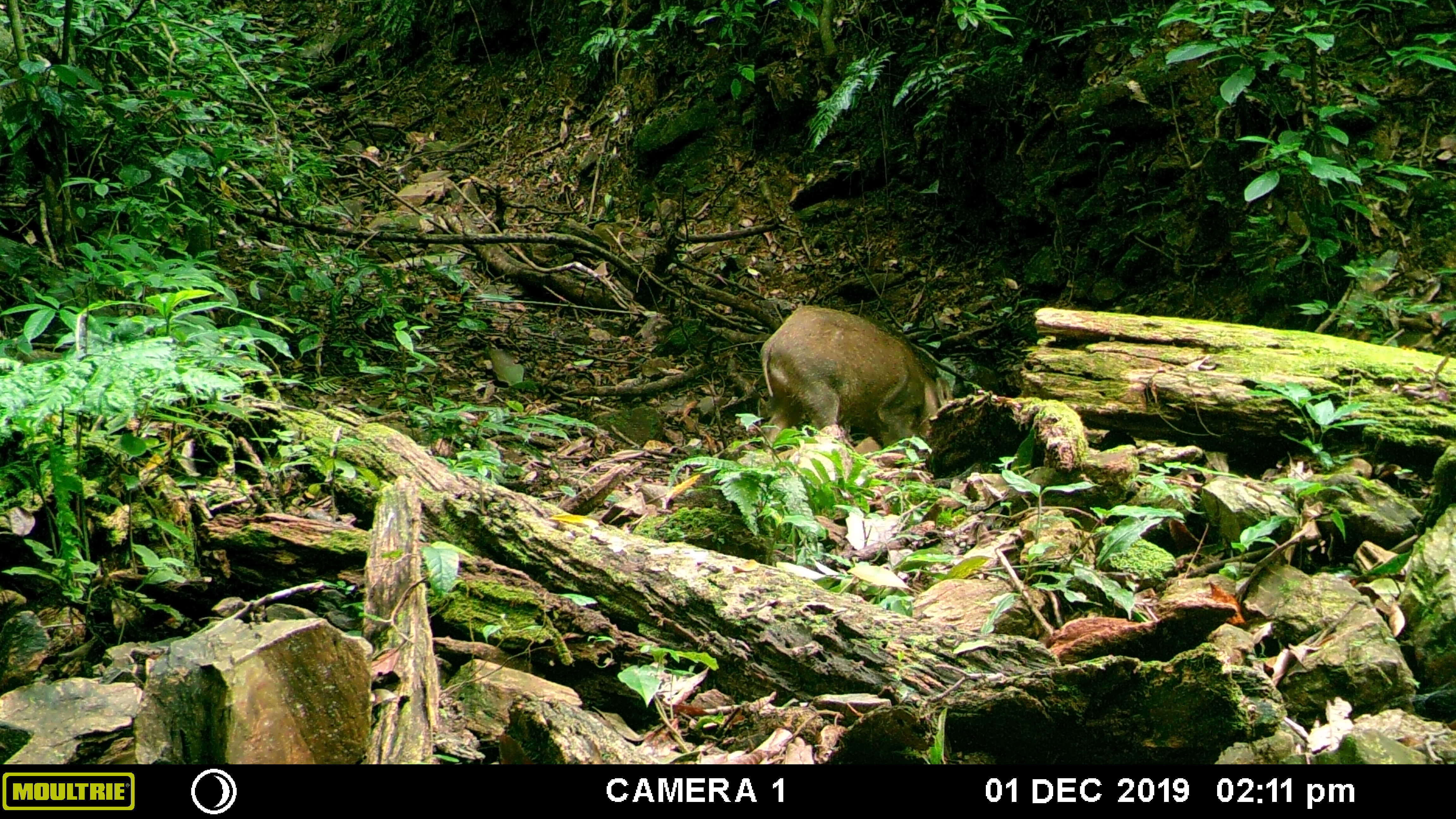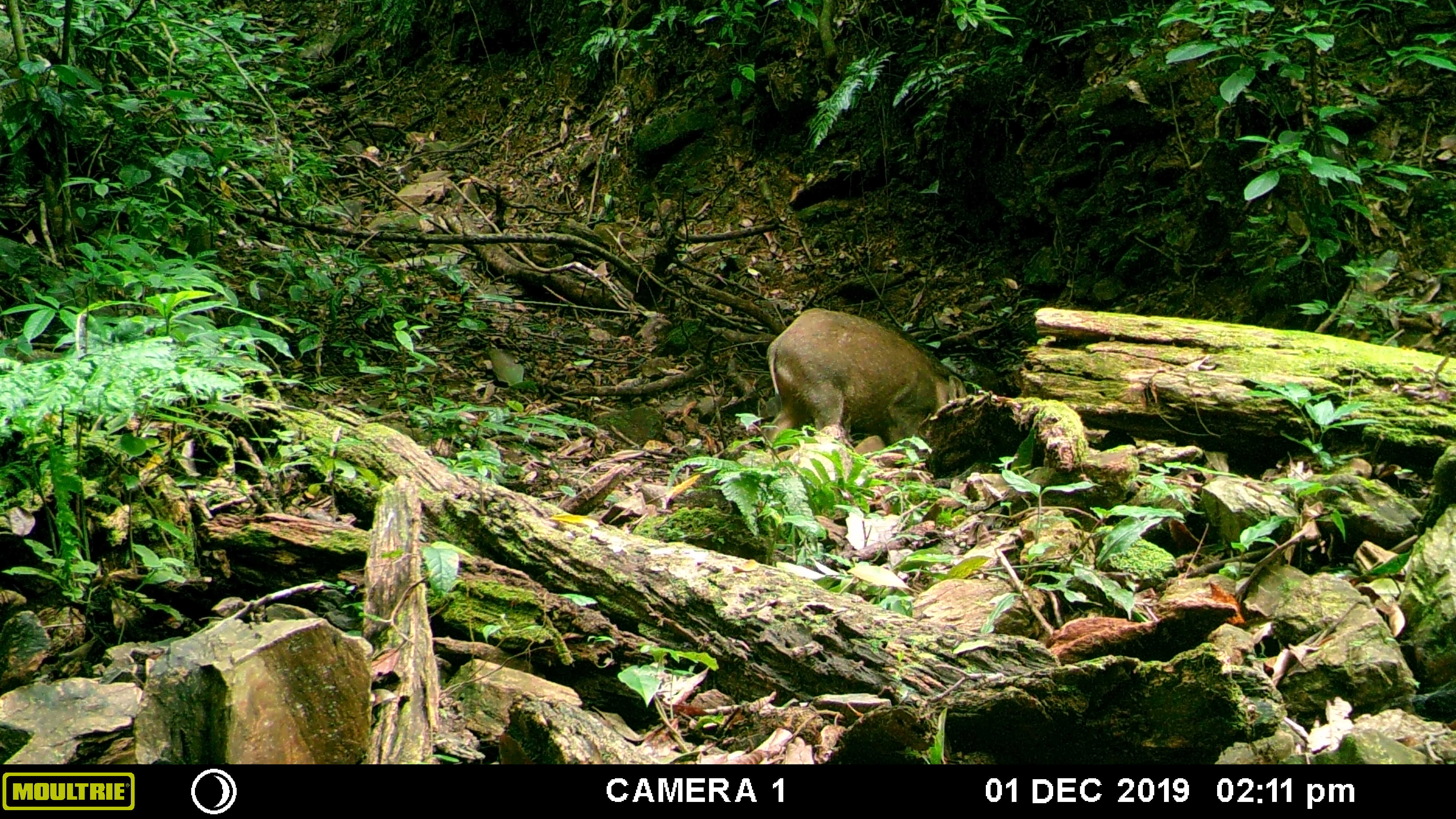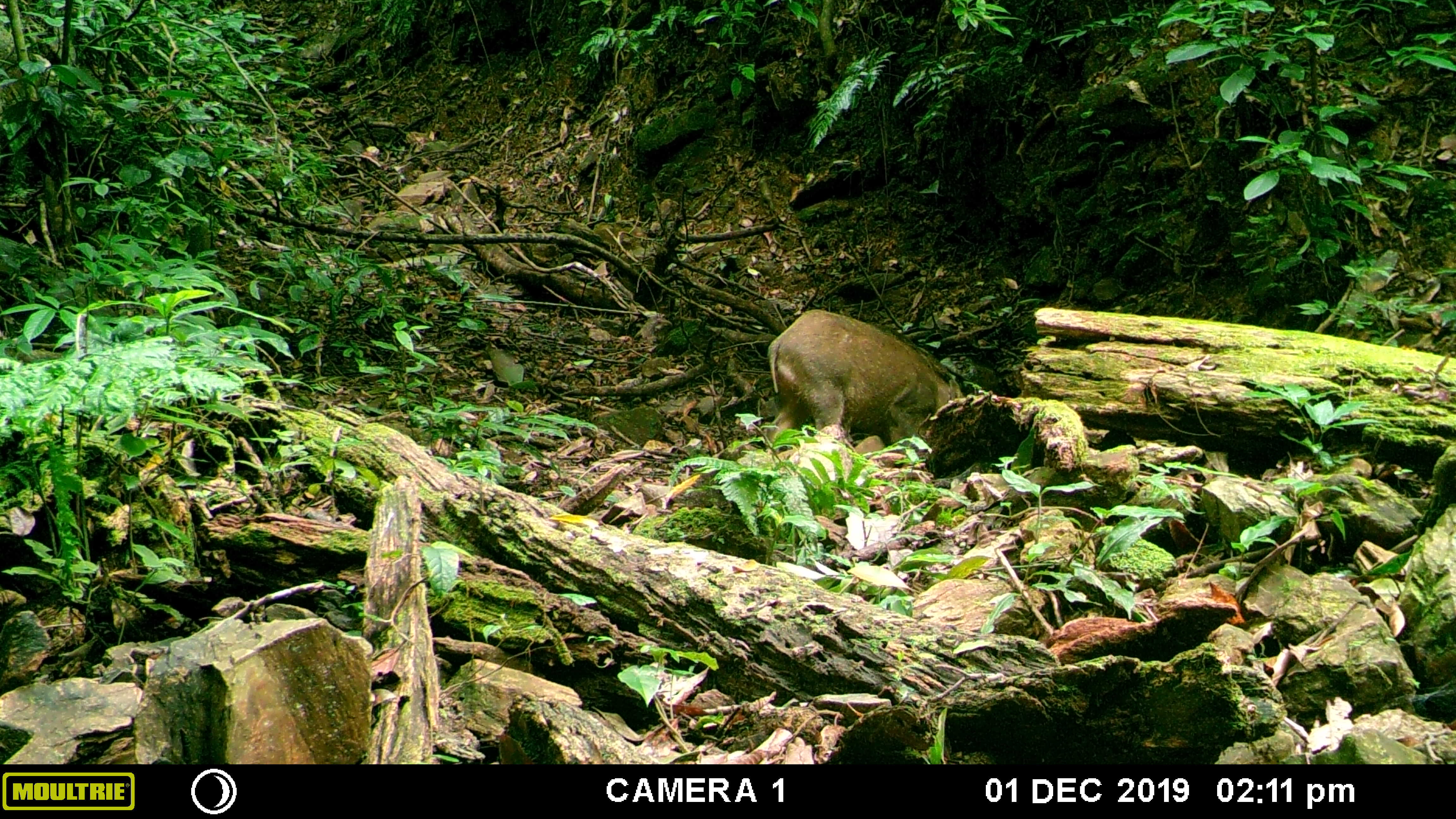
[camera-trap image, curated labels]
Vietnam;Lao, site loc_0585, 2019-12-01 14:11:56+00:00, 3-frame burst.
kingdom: Animalia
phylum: Chordata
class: Mammalia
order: Artiodactyla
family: Suidae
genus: Sus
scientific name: Sus scrofa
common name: eurasian wild pig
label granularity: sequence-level